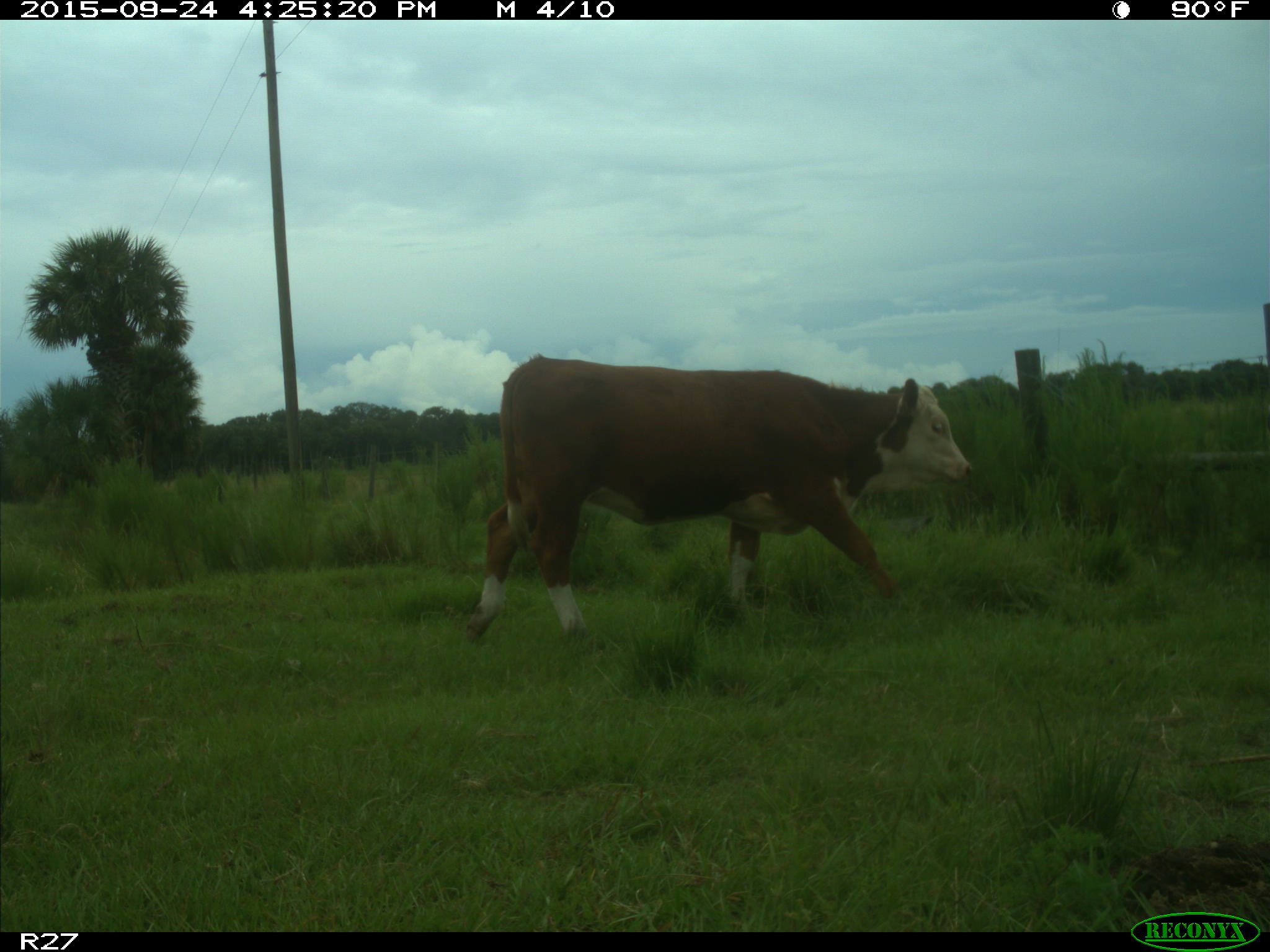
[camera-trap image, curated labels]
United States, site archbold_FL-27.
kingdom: Animalia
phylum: Chordata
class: Mammalia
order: Artiodactyla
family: Bovidae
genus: Bos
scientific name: Bos taurus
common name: domestic cow